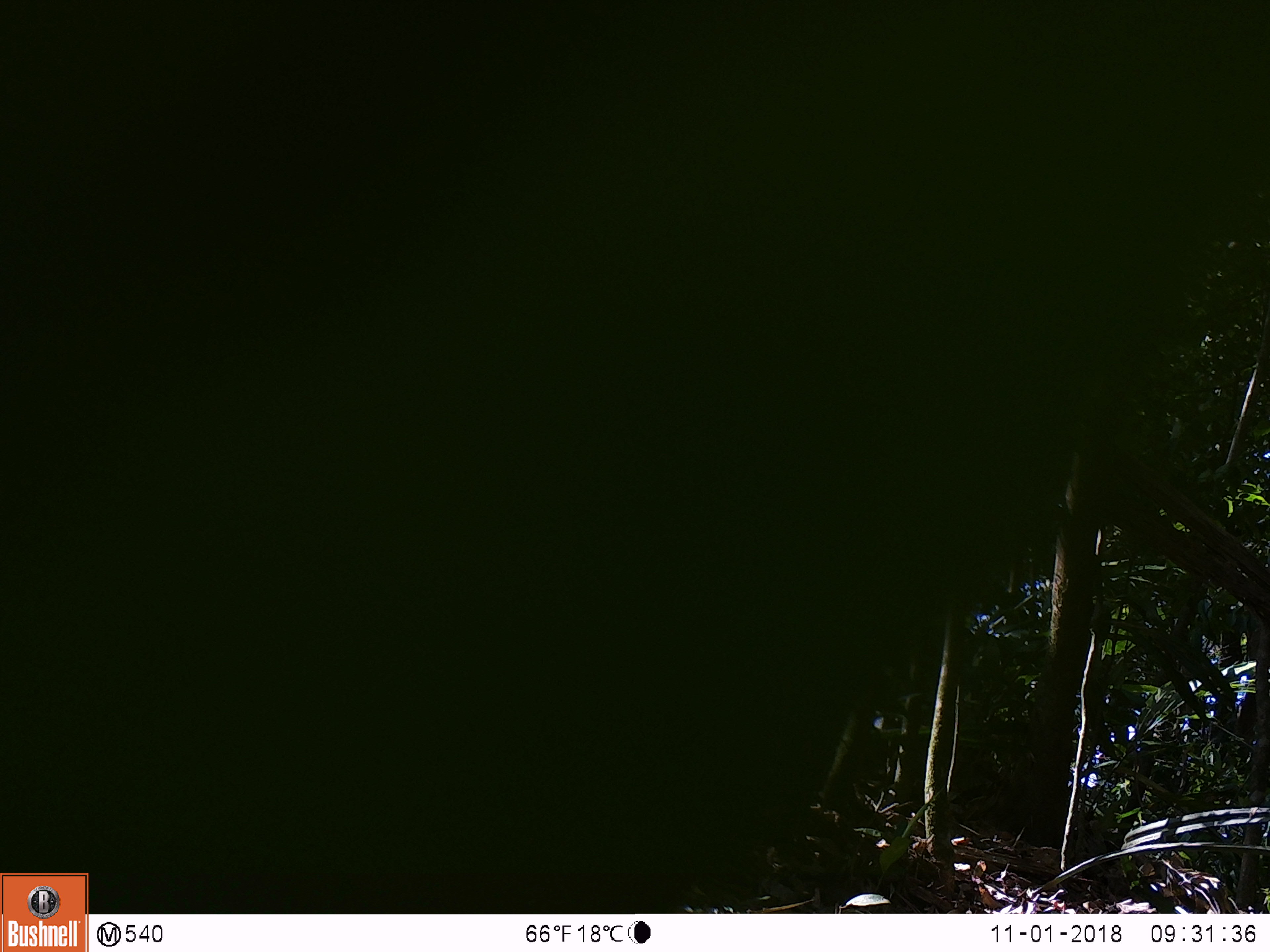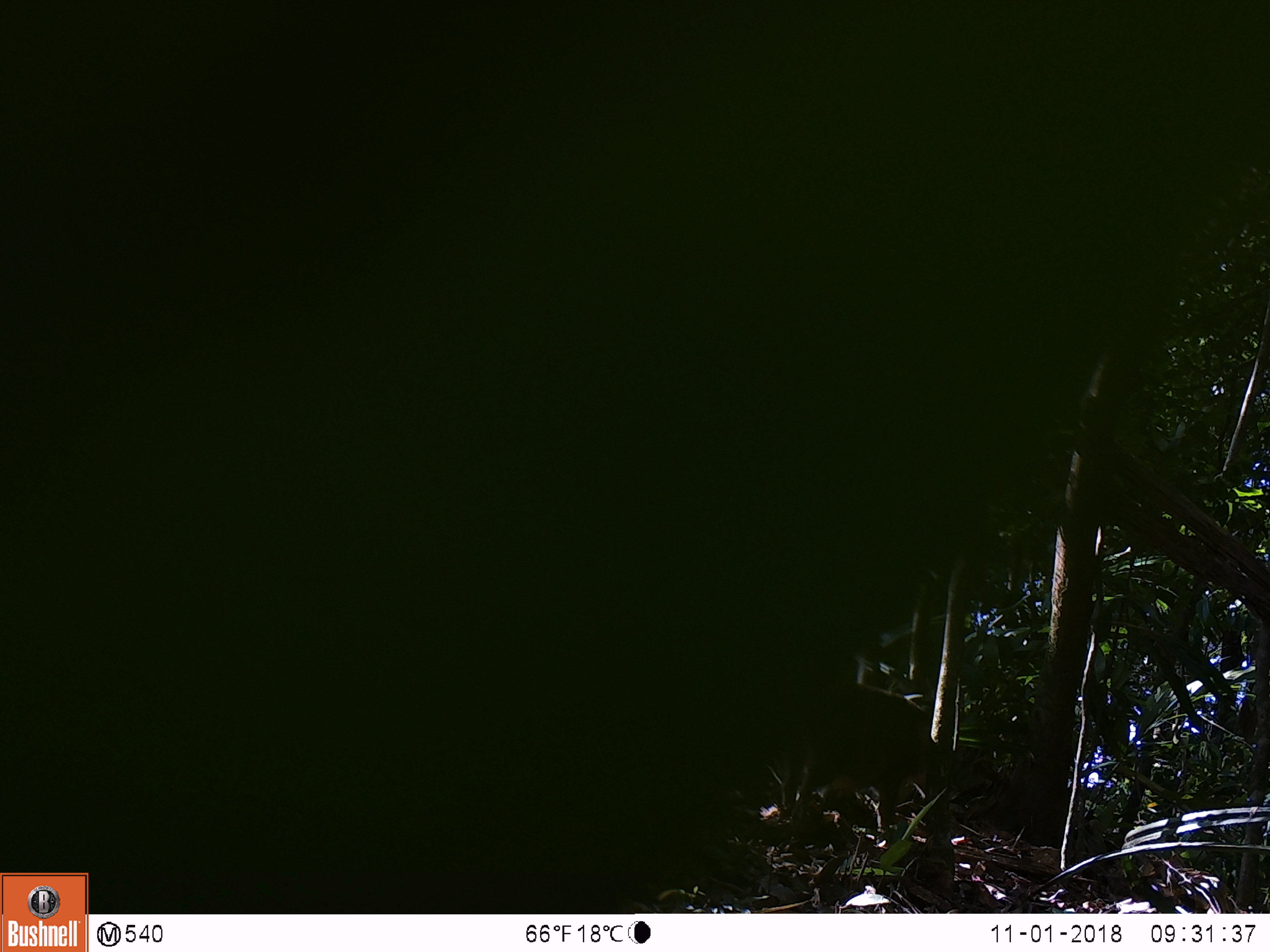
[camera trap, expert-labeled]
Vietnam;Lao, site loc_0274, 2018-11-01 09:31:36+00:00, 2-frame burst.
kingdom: Animalia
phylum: Chordata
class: Mammalia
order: Artiodactyla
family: Suidae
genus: Sus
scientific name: Sus scrofa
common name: eurasian wild pig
Eurasian wild pig (Sus scrofa). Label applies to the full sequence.